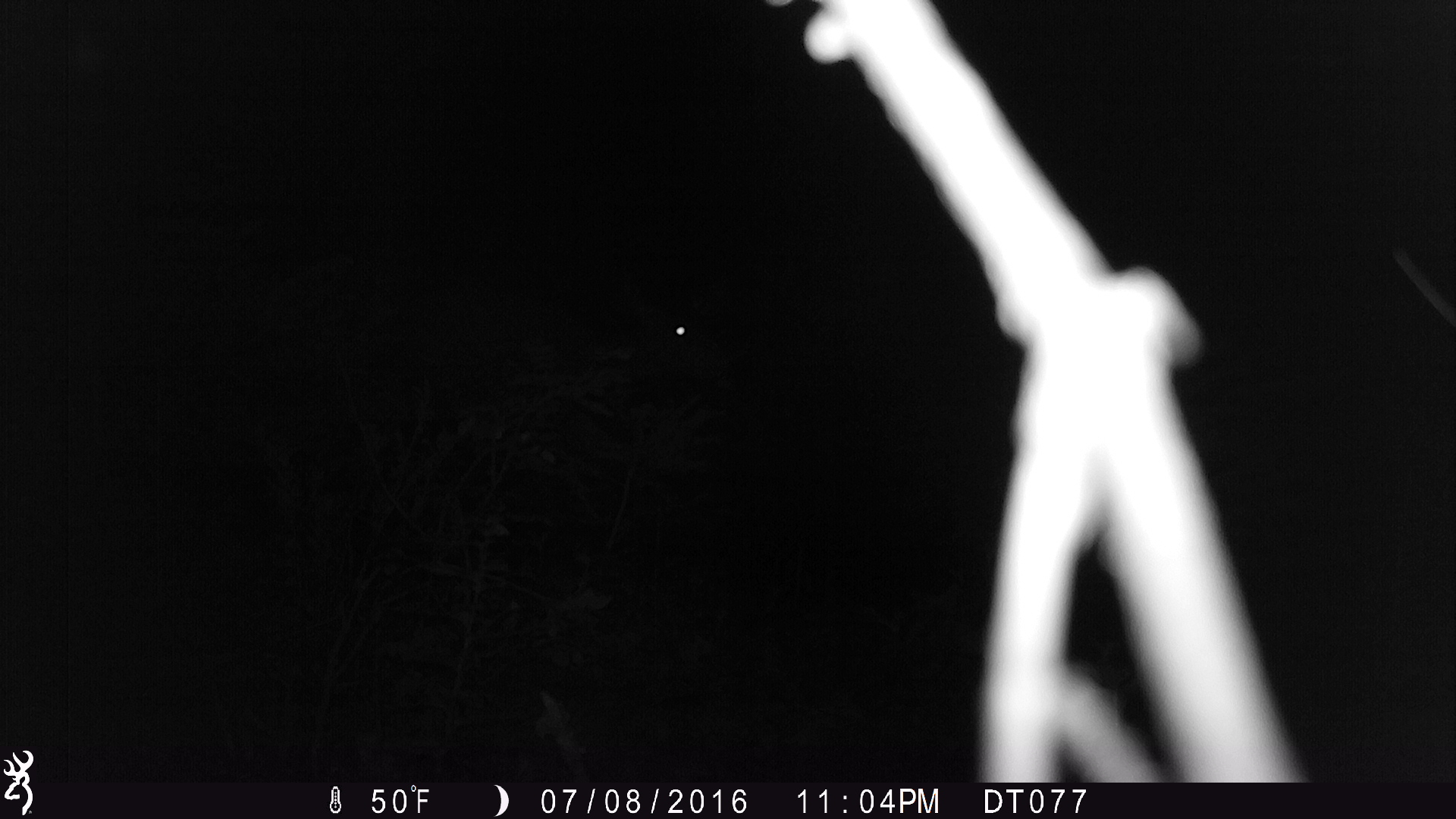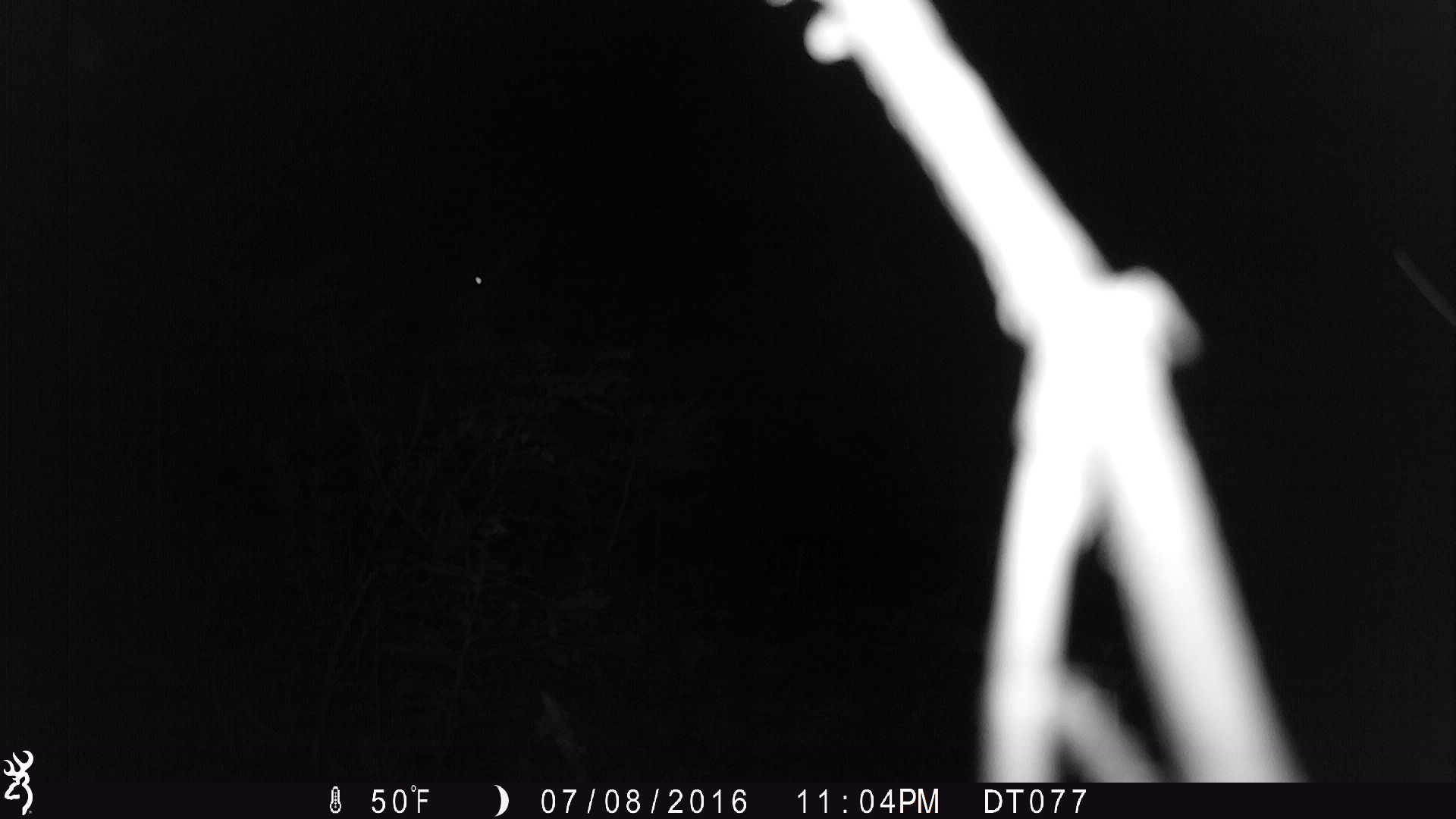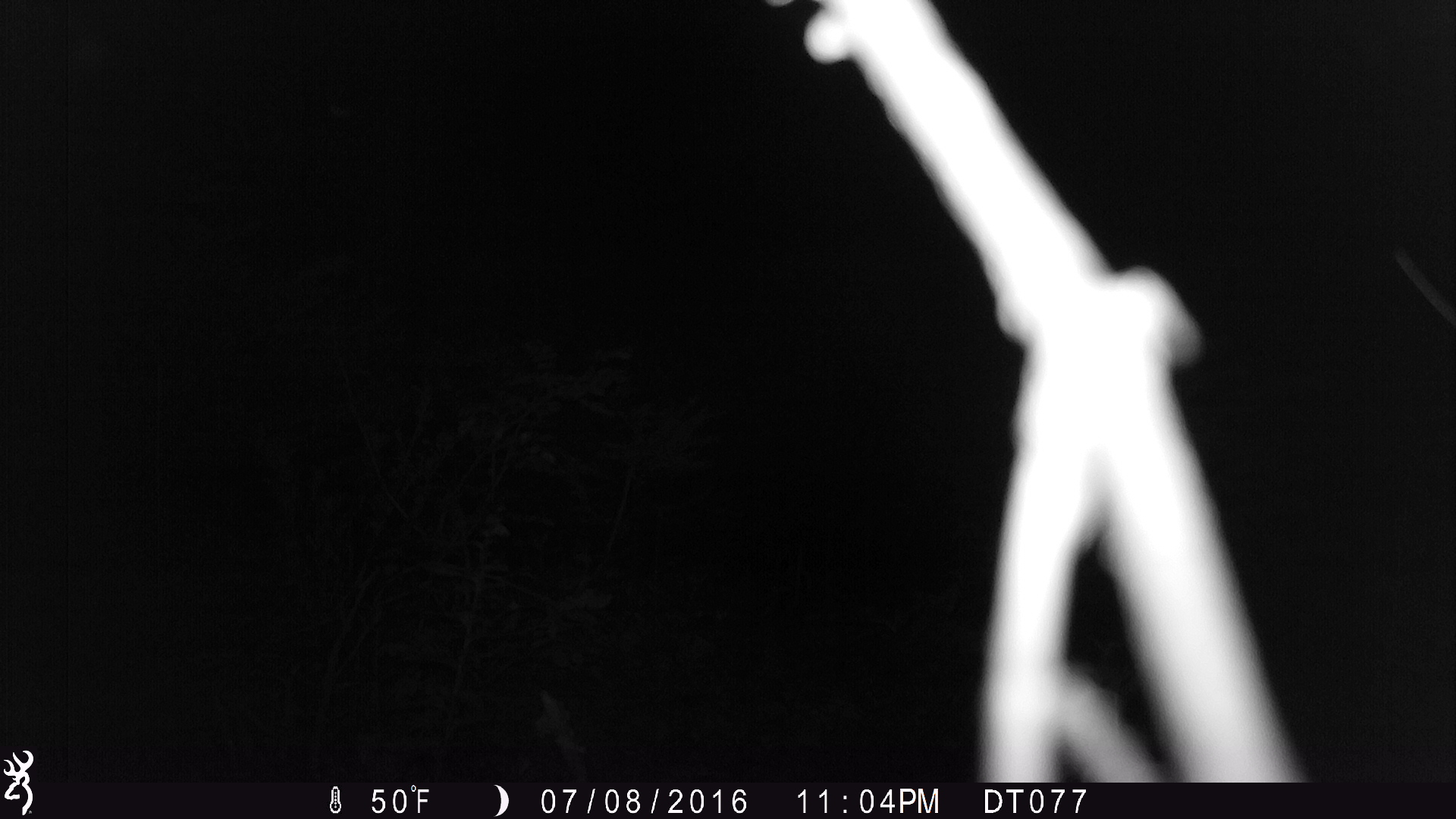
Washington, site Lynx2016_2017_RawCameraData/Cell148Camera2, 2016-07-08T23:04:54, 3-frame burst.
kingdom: Animalia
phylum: Chordata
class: Mammalia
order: Artiodactyla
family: Cervidae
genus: Odocoileus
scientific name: Odocoileus hemionus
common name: mule deer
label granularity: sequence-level